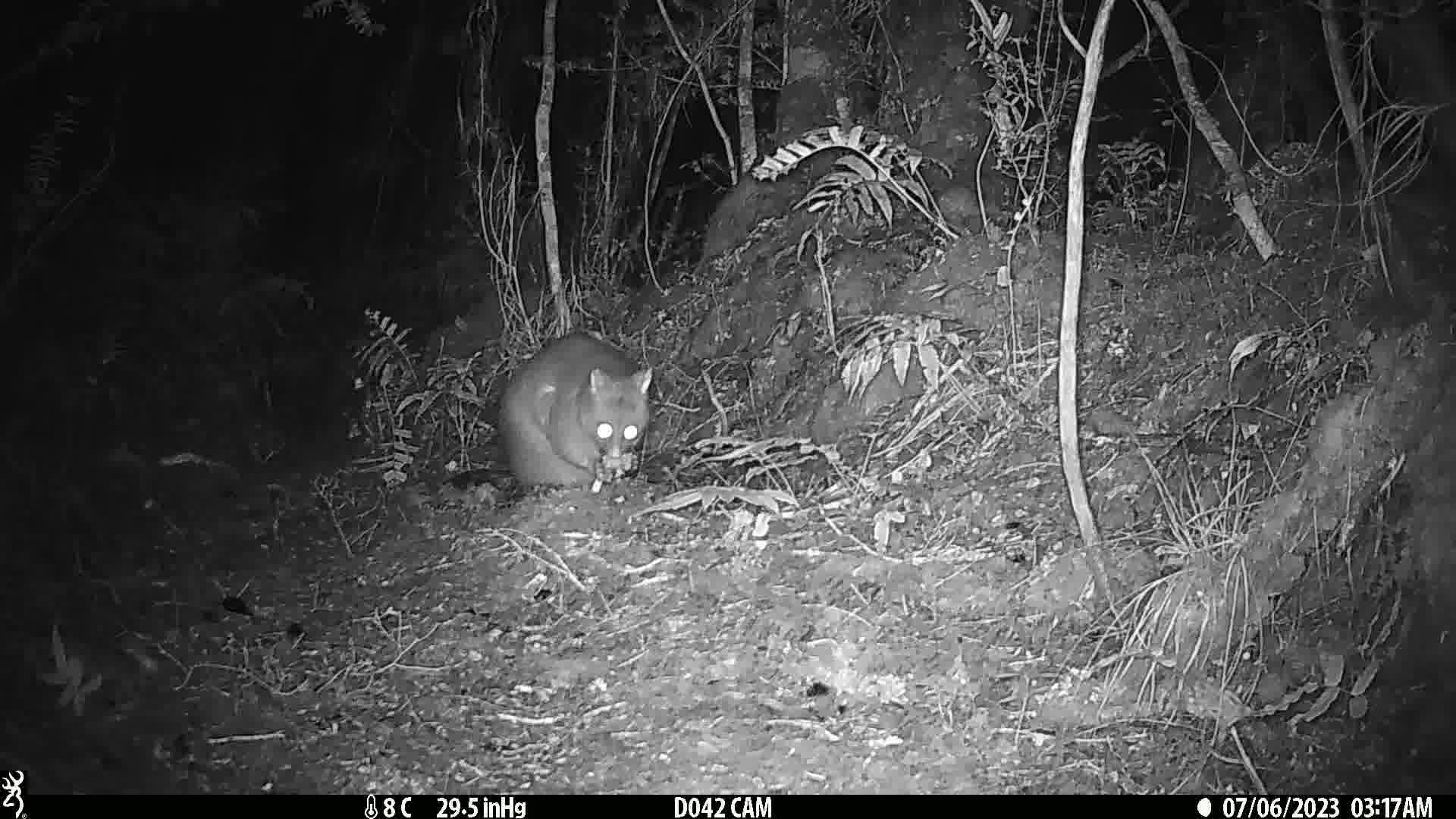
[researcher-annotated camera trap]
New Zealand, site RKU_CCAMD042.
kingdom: Animalia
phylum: Chordata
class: Mammalia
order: Diprotodontia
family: Phalangeridae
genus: Trichosurus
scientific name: Trichosurus vulpecula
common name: common brushtail possum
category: possum